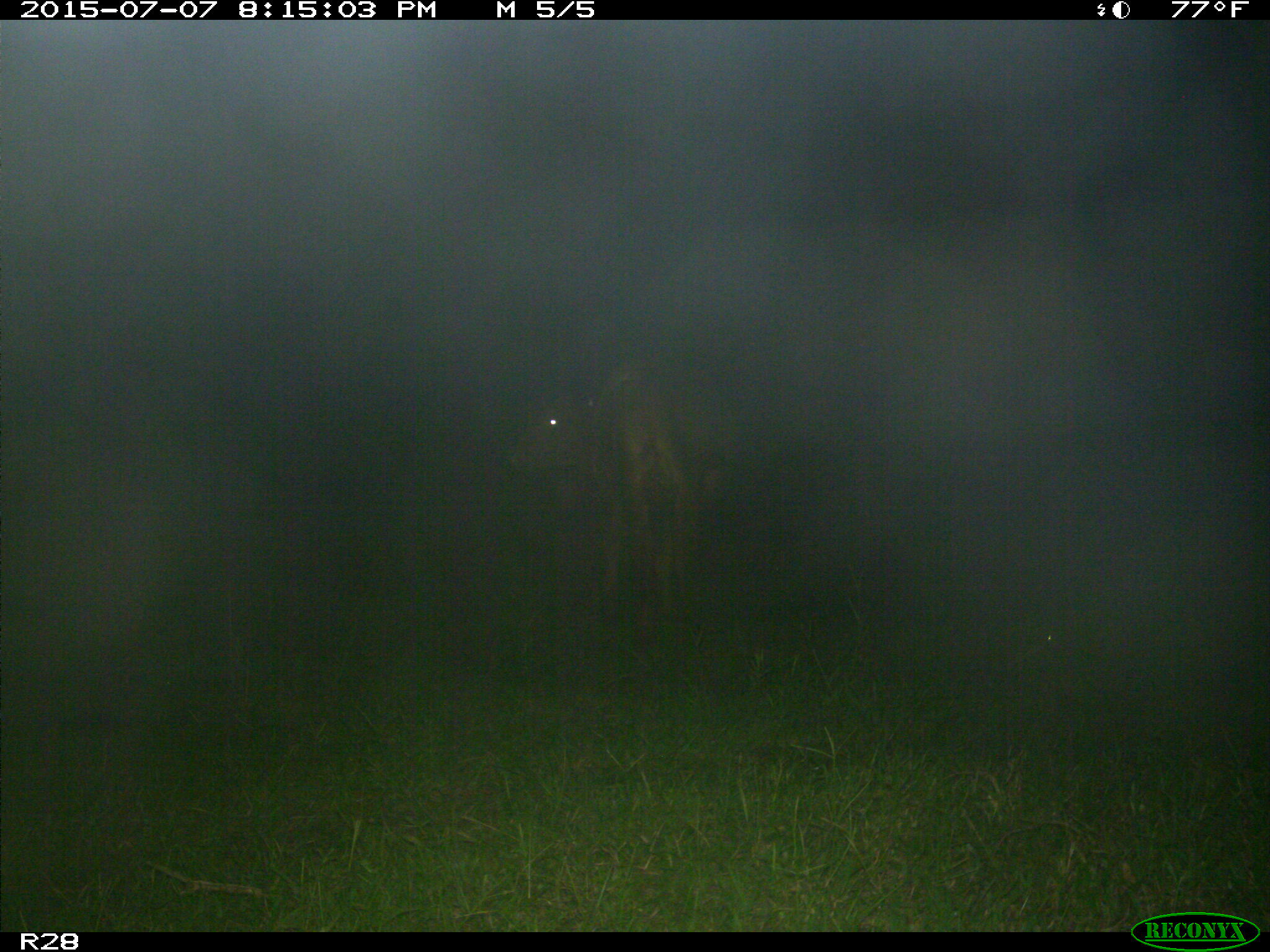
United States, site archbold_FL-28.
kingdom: Animalia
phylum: Chordata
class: Mammalia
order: Artiodactyla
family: Bovidae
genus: Bos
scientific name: Bos taurus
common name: domestic cow